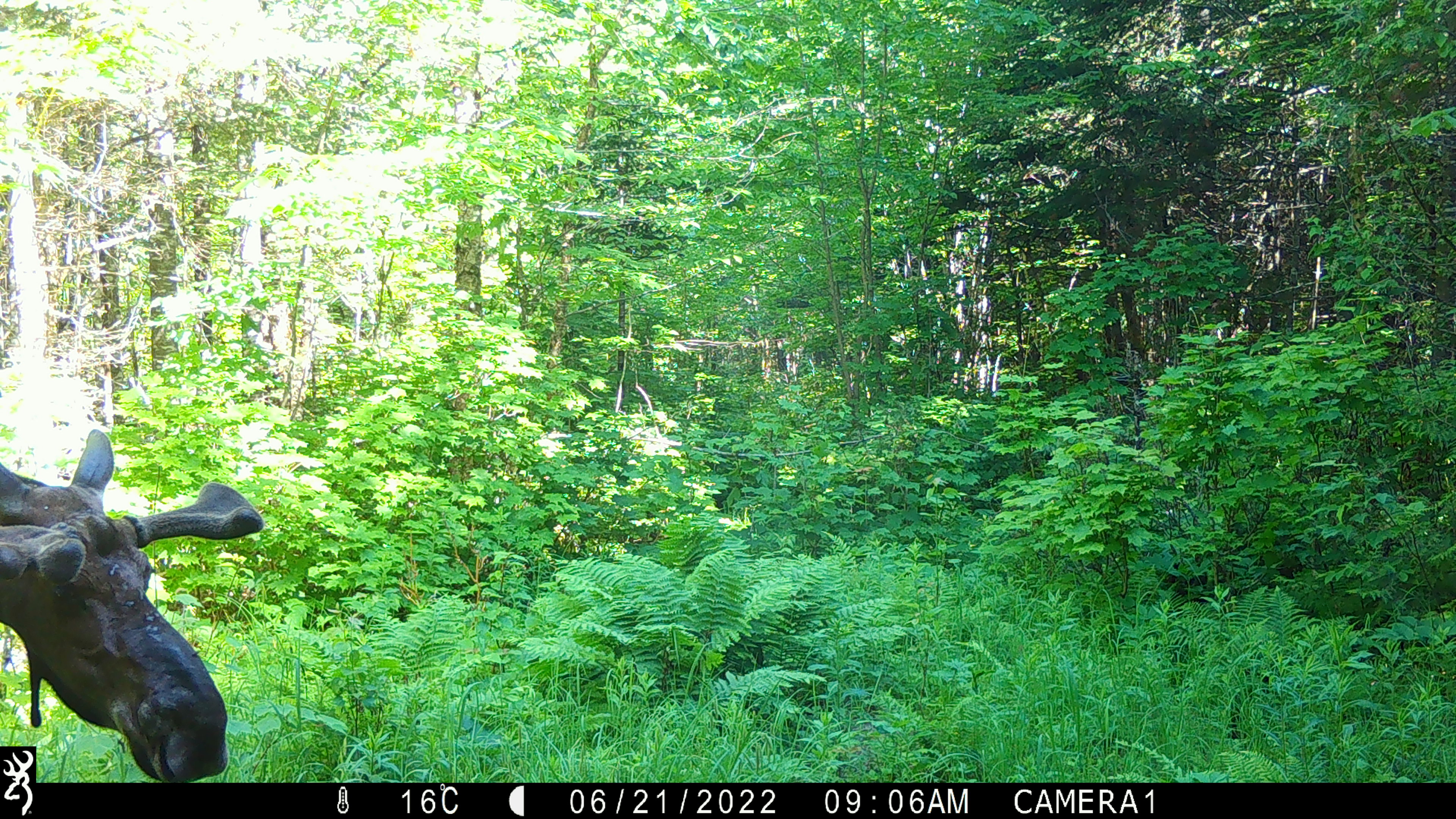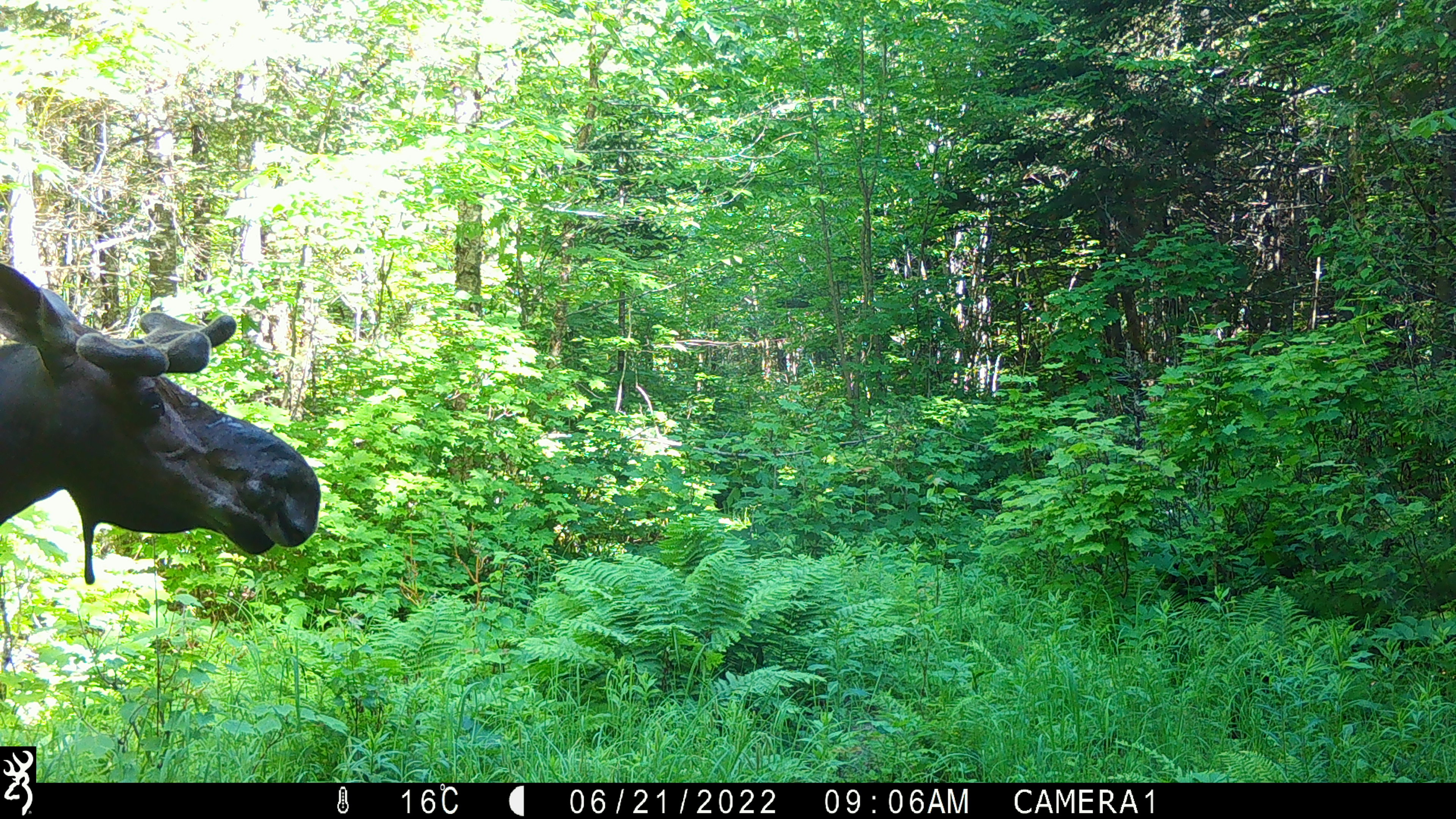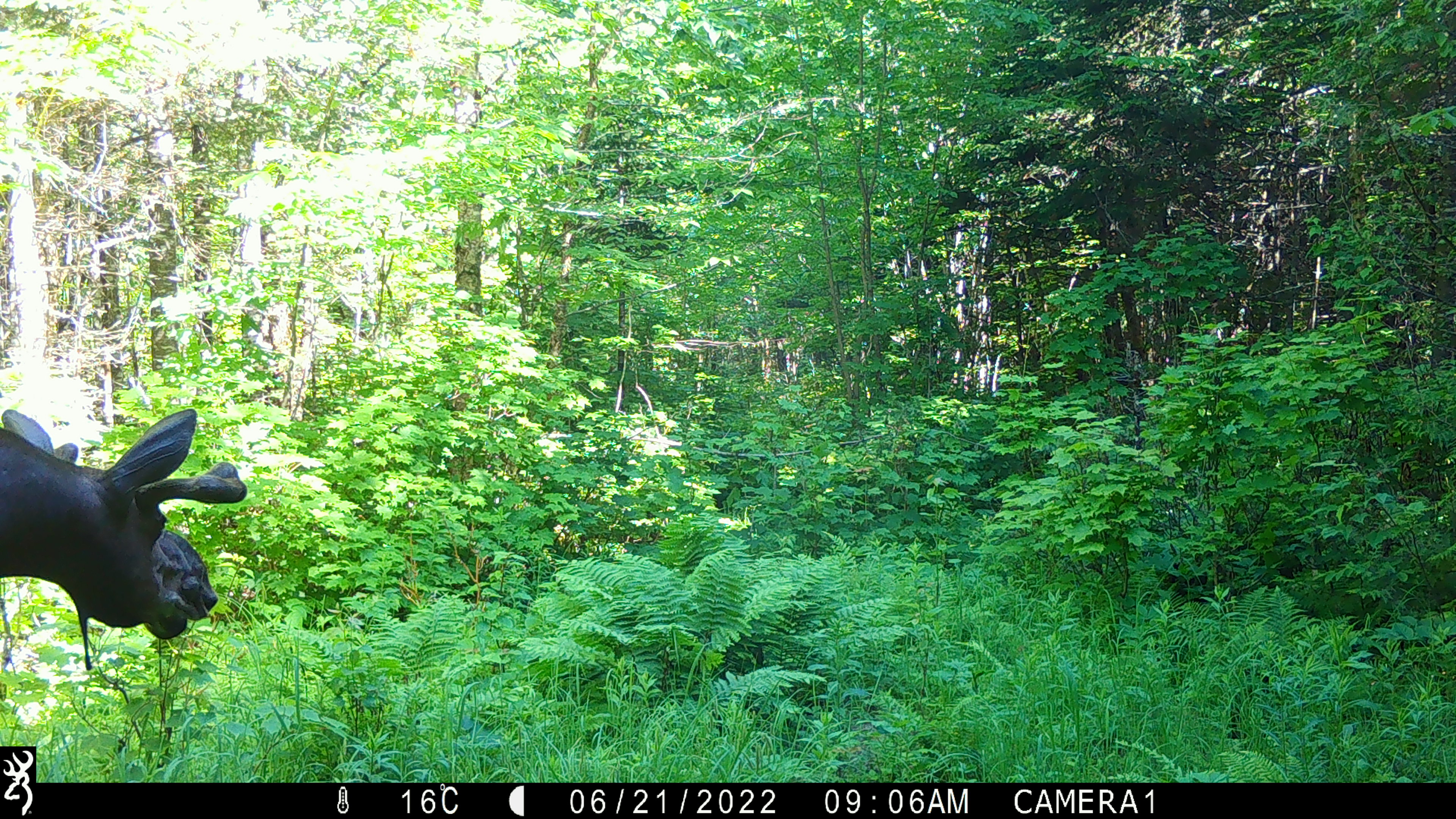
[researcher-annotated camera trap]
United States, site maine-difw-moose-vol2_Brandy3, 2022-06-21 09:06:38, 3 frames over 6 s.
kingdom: Animalia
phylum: Chordata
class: Mammalia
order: Artiodactyla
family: Cervidae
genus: Alces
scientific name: Alces alces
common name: moose